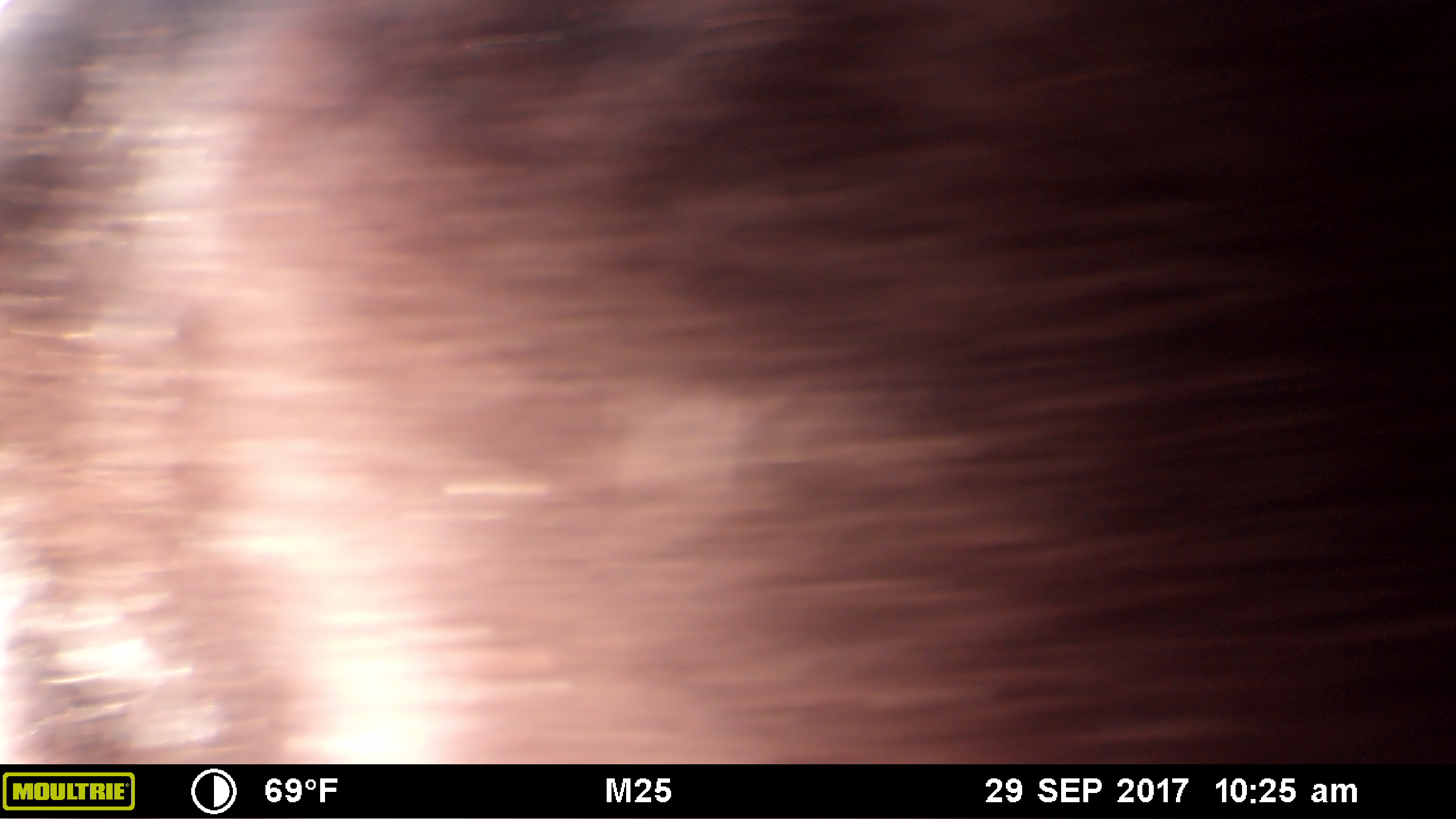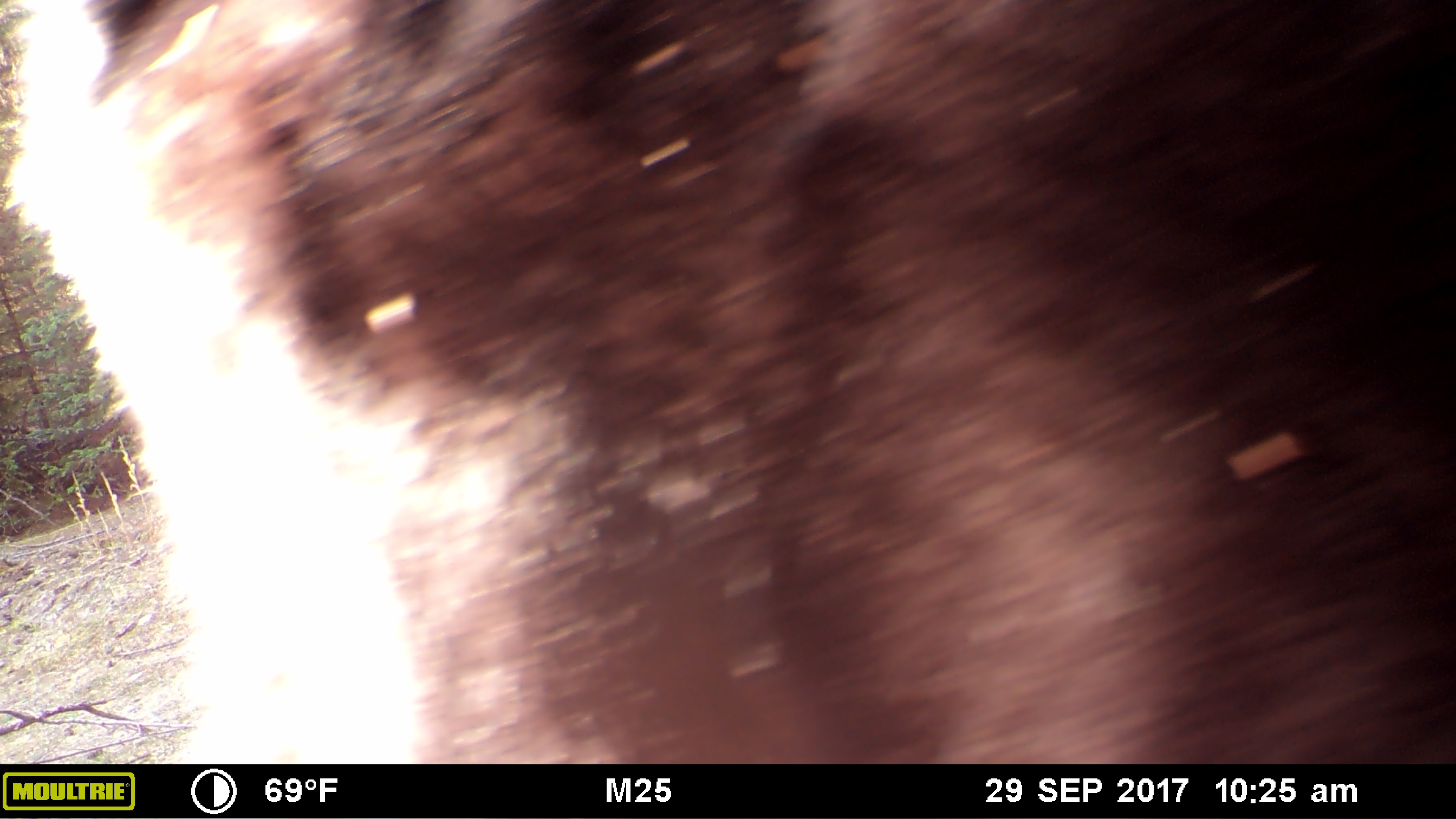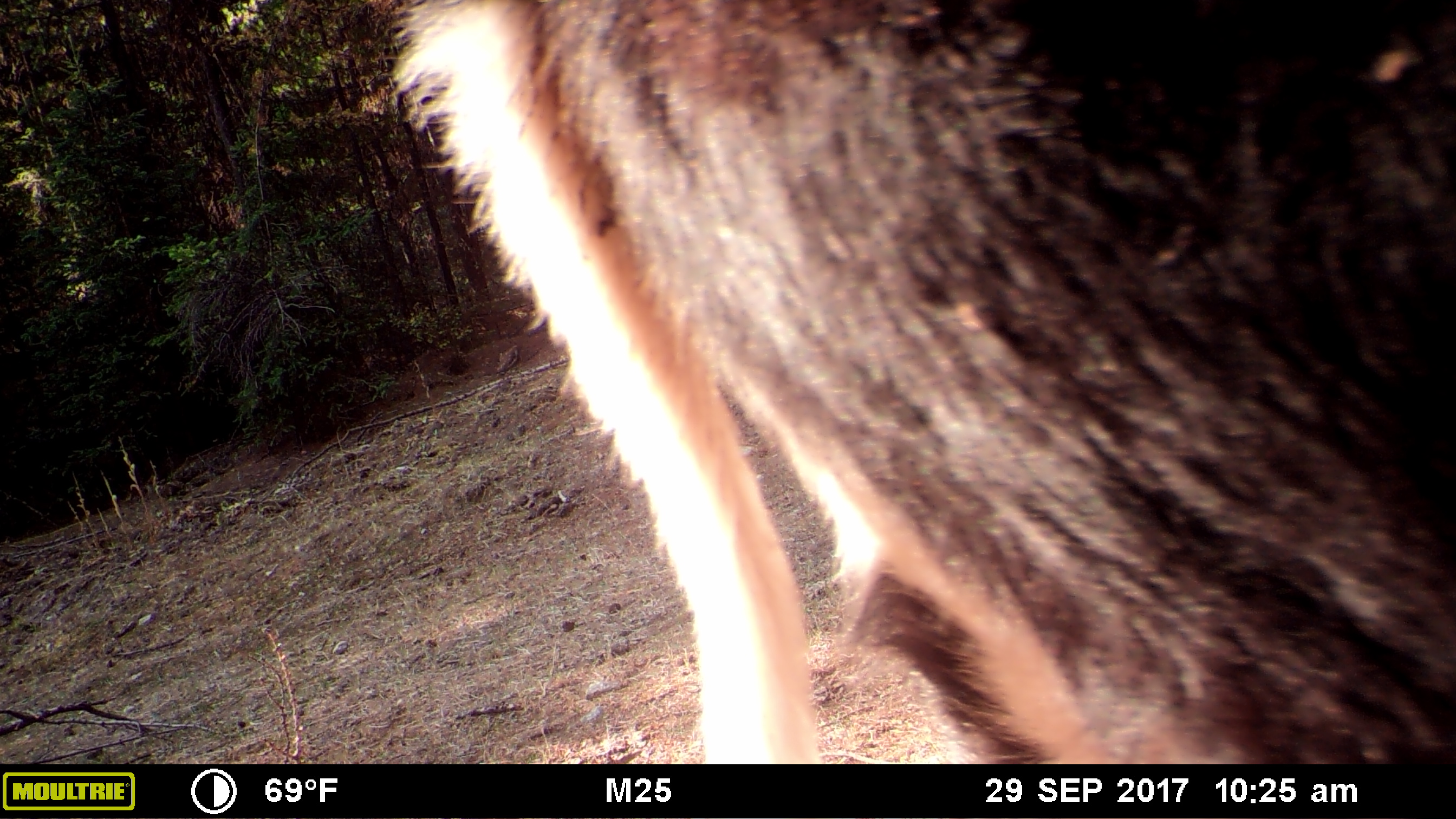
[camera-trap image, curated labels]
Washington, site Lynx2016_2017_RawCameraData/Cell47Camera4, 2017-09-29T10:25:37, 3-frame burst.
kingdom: Animalia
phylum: Chordata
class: Mammalia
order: Artiodactyla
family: Bovidae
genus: Bos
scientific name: Bos taurus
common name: domestic cattle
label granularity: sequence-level